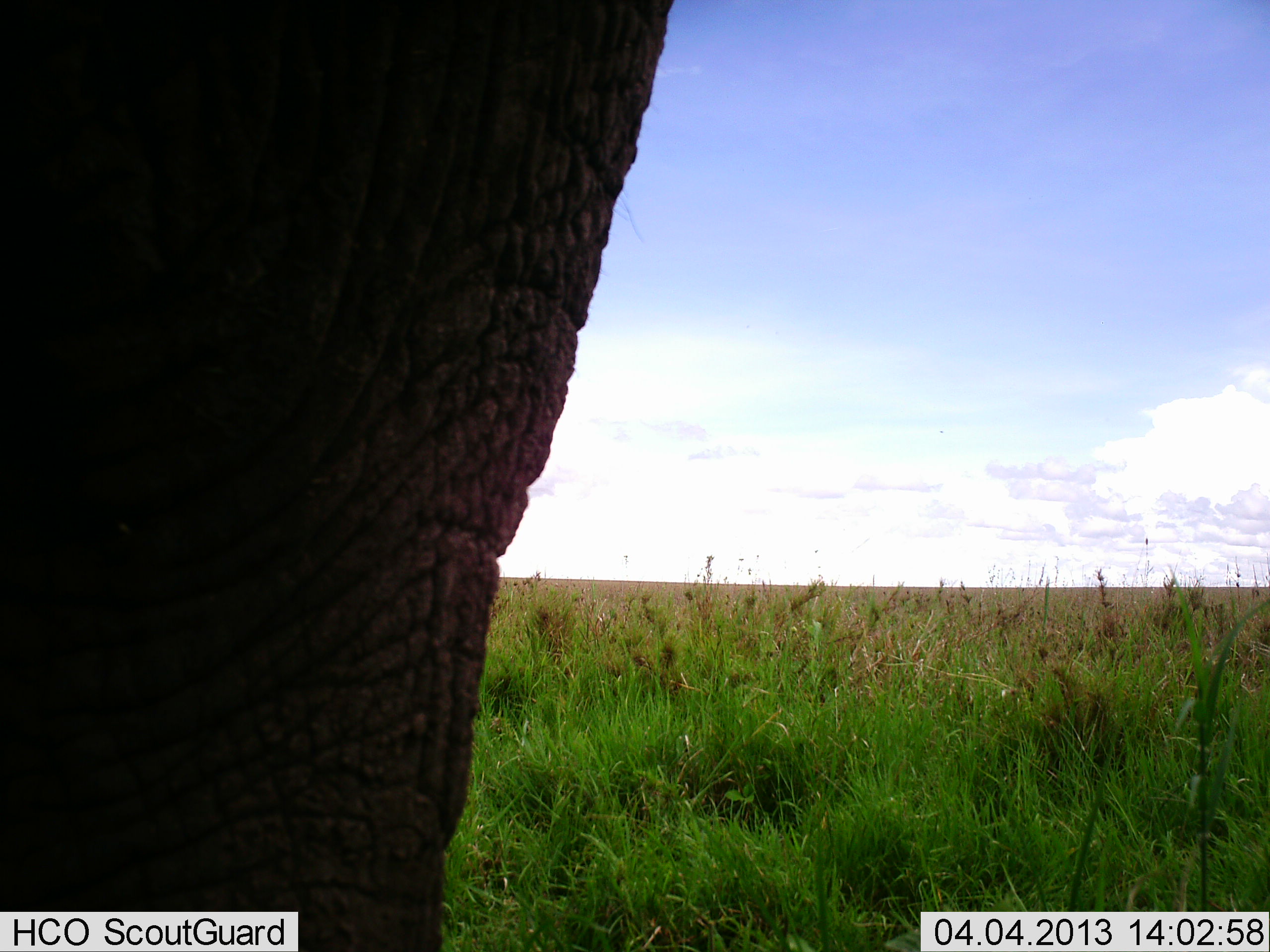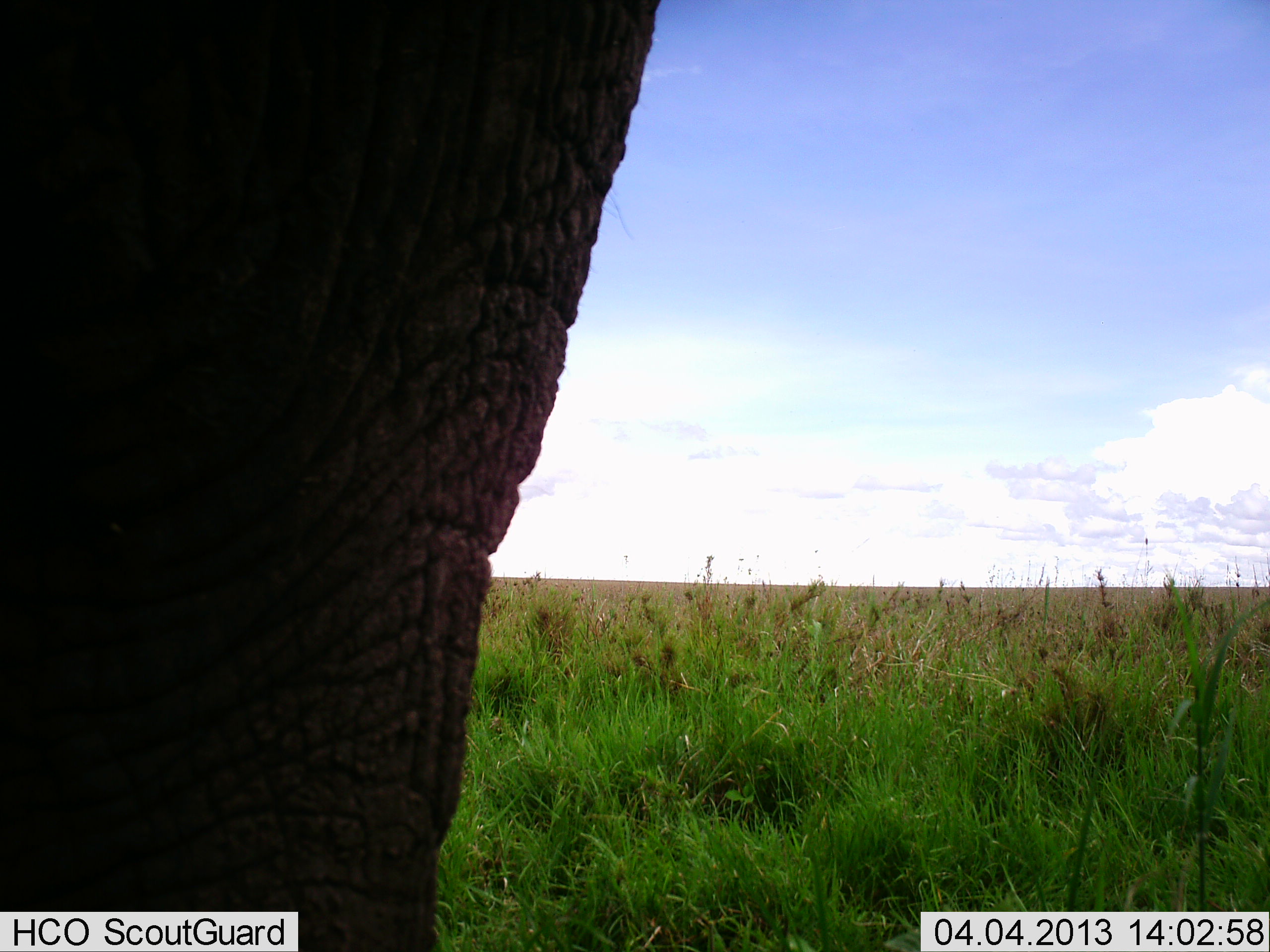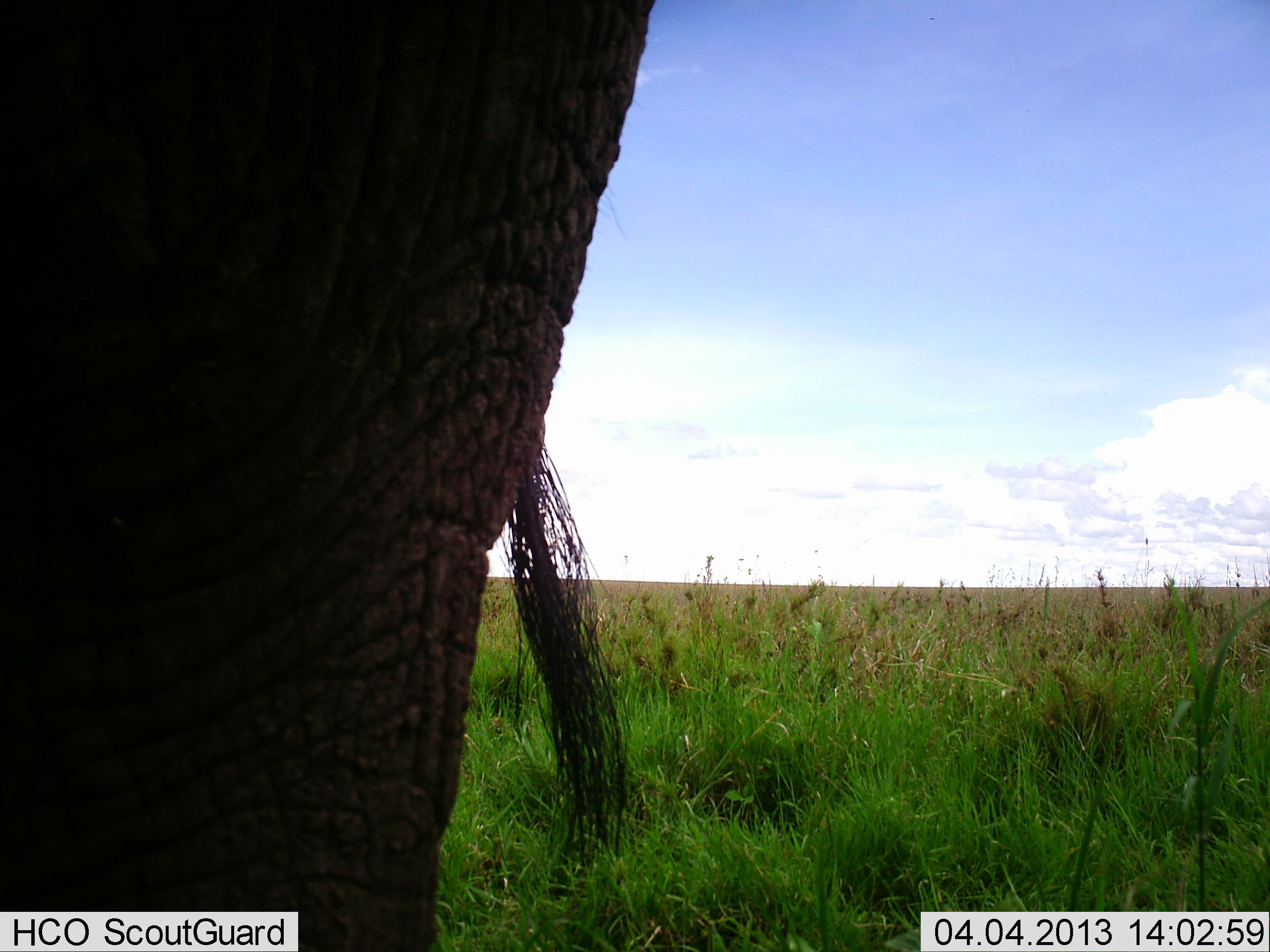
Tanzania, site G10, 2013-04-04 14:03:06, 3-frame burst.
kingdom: Animalia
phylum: Chordata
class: Mammalia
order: Proboscidea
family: Elephantidae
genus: Loxodonta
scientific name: Loxodonta africana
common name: african bush elephant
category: elephant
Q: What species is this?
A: Elephant (african bush elephant) (Loxodonta africana).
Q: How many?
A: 1.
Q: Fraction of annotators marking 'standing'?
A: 100%.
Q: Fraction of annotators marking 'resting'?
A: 0%.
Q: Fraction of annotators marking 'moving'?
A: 0%.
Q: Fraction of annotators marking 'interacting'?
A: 0%.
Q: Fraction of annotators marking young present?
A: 0%.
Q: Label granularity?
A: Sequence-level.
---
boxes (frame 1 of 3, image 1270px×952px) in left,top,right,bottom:
animal: 0,0,677,952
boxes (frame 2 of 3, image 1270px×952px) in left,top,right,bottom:
animal: 0,1,659,952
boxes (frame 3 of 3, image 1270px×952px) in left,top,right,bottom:
animal: 0,0,653,952